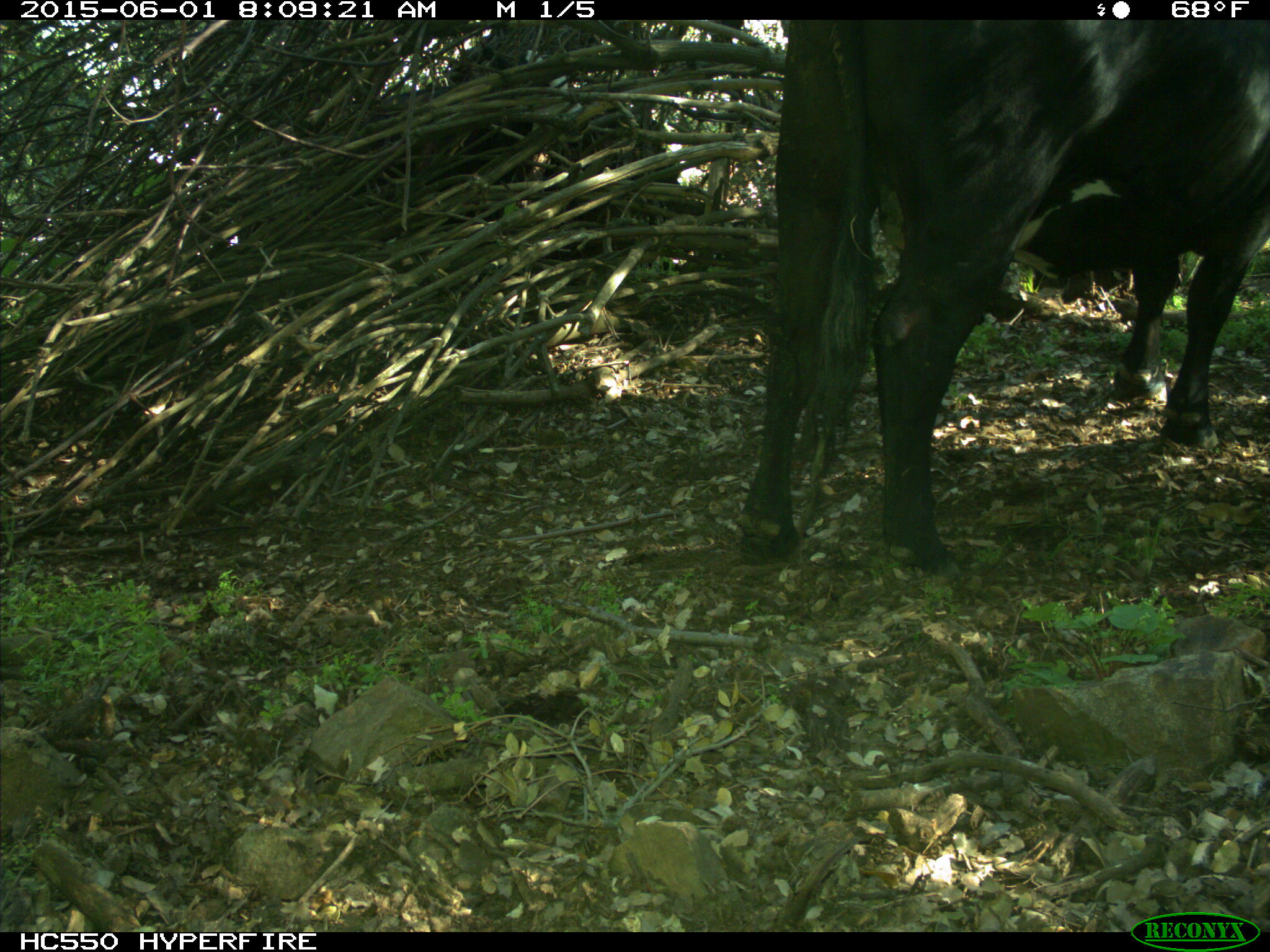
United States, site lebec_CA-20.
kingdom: Animalia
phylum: Chordata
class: Mammalia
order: Artiodactyla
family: Bovidae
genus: Bos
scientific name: Bos taurus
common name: domestic cow